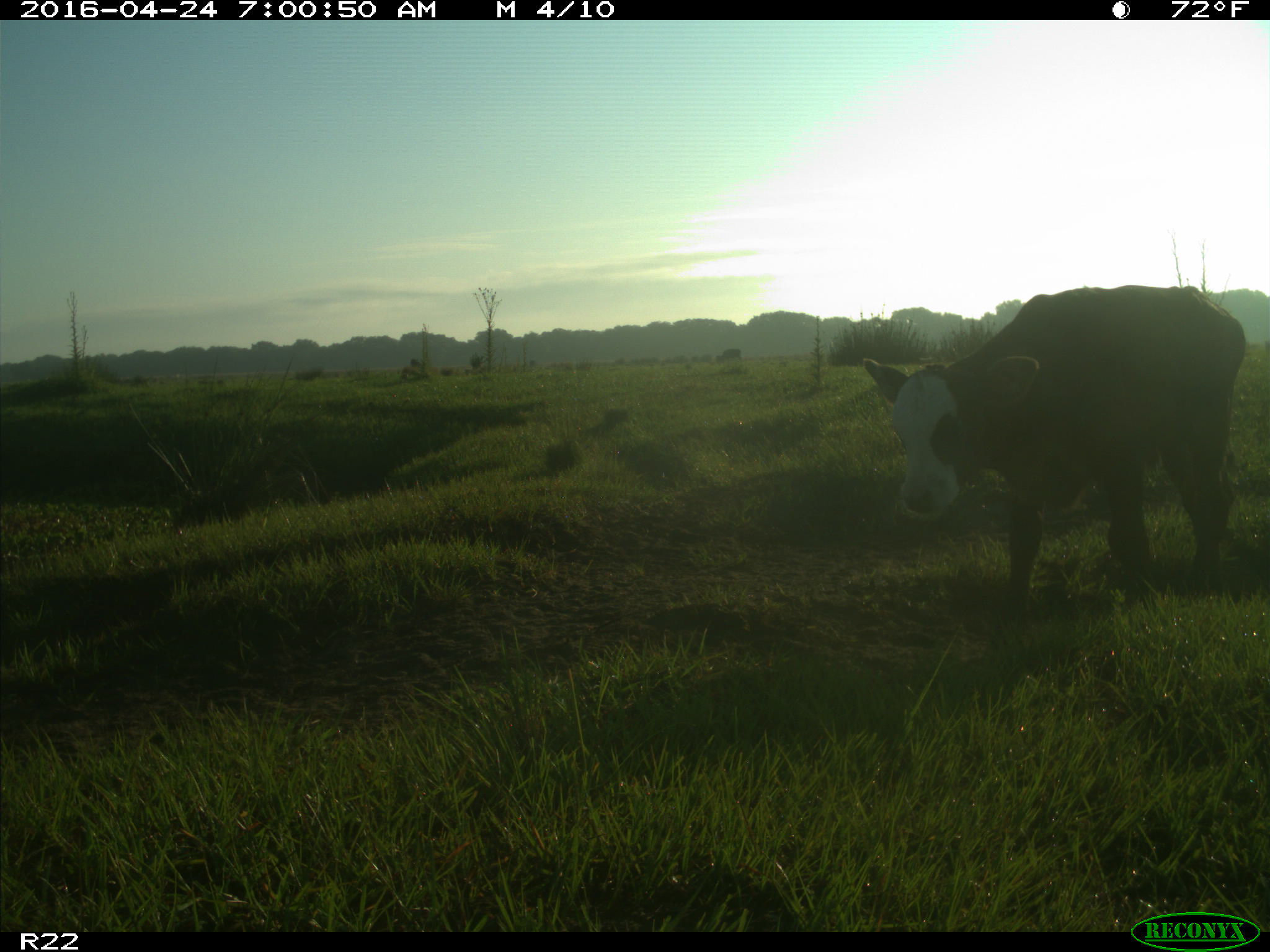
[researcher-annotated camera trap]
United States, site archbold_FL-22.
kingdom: Animalia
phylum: Chordata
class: Mammalia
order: Artiodactyla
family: Bovidae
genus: Bos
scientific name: Bos taurus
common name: domestic cow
Bos taurus (domestic cow).